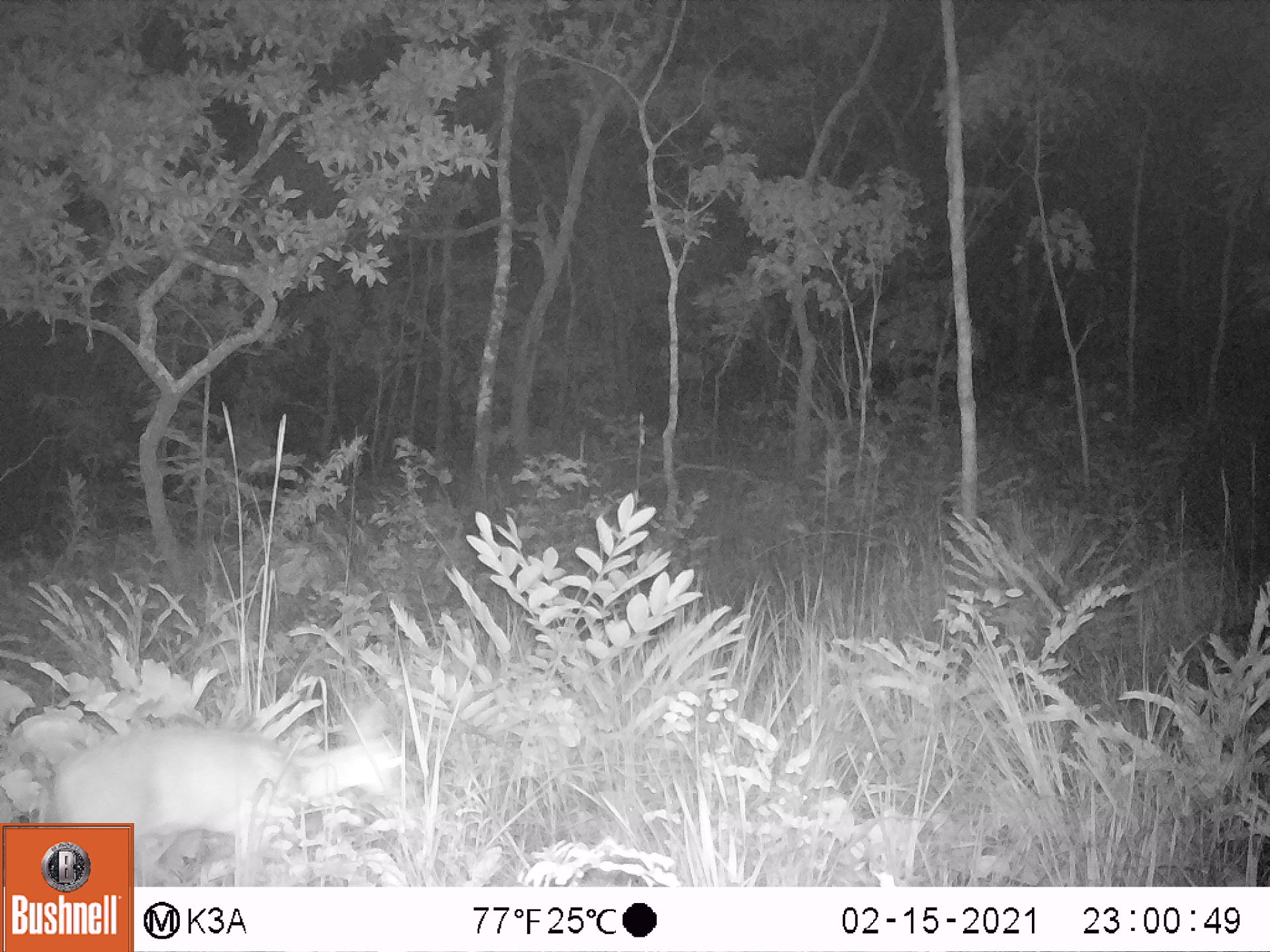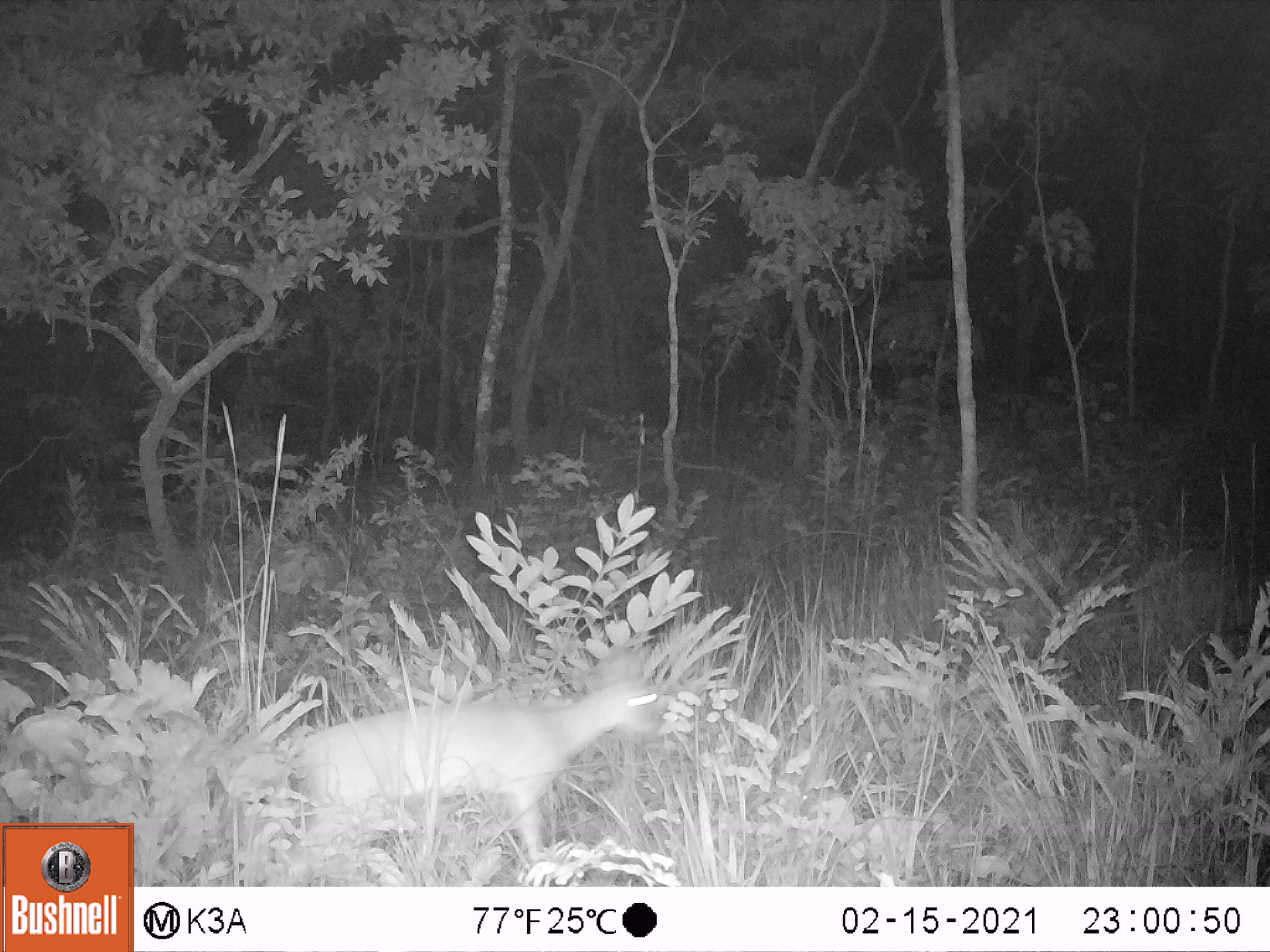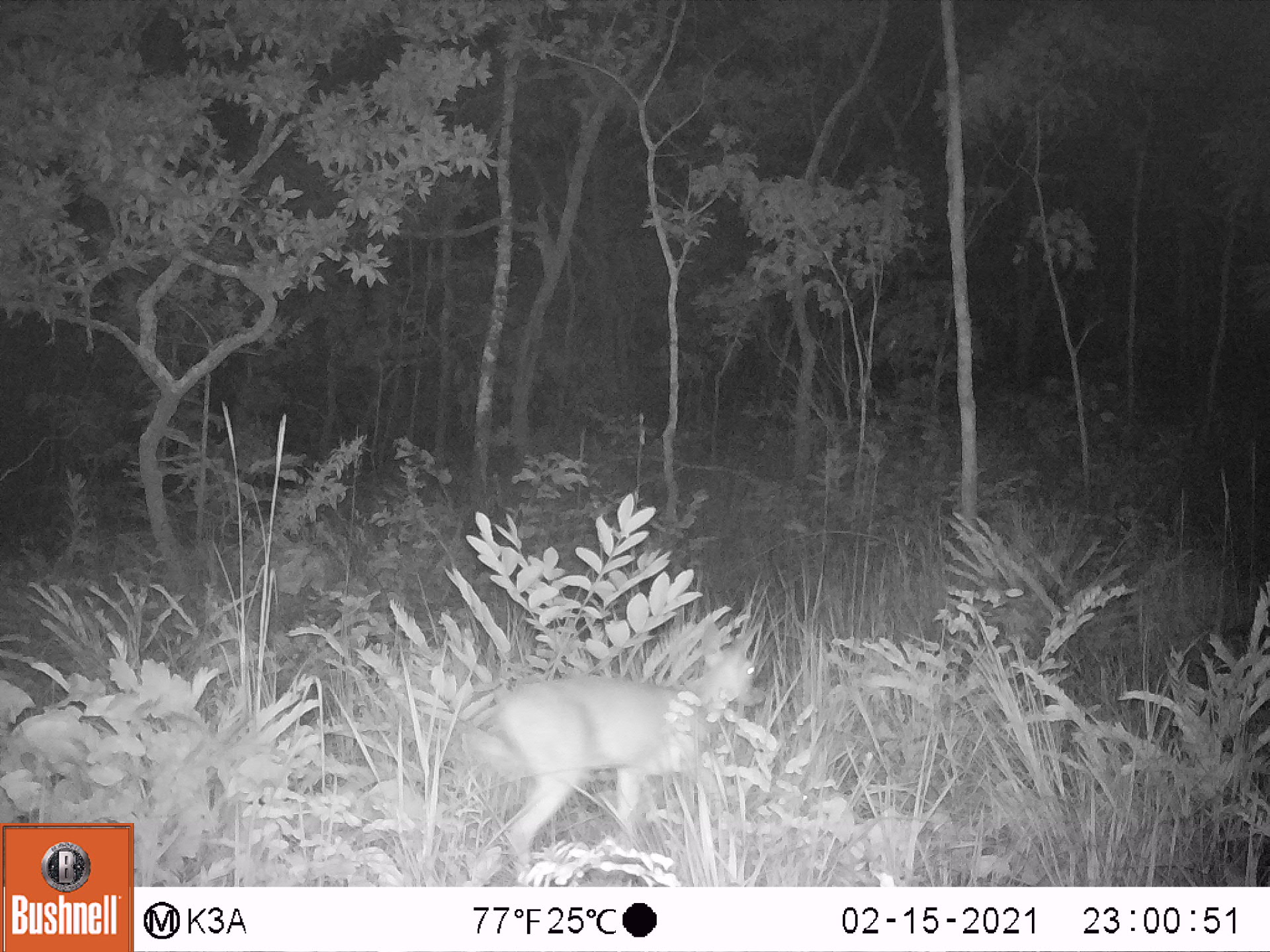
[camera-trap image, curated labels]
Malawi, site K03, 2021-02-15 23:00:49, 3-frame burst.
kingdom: Animalia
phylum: Chordata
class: Mammalia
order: Artiodactyla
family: Bovidae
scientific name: Antilopinae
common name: small antelope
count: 1